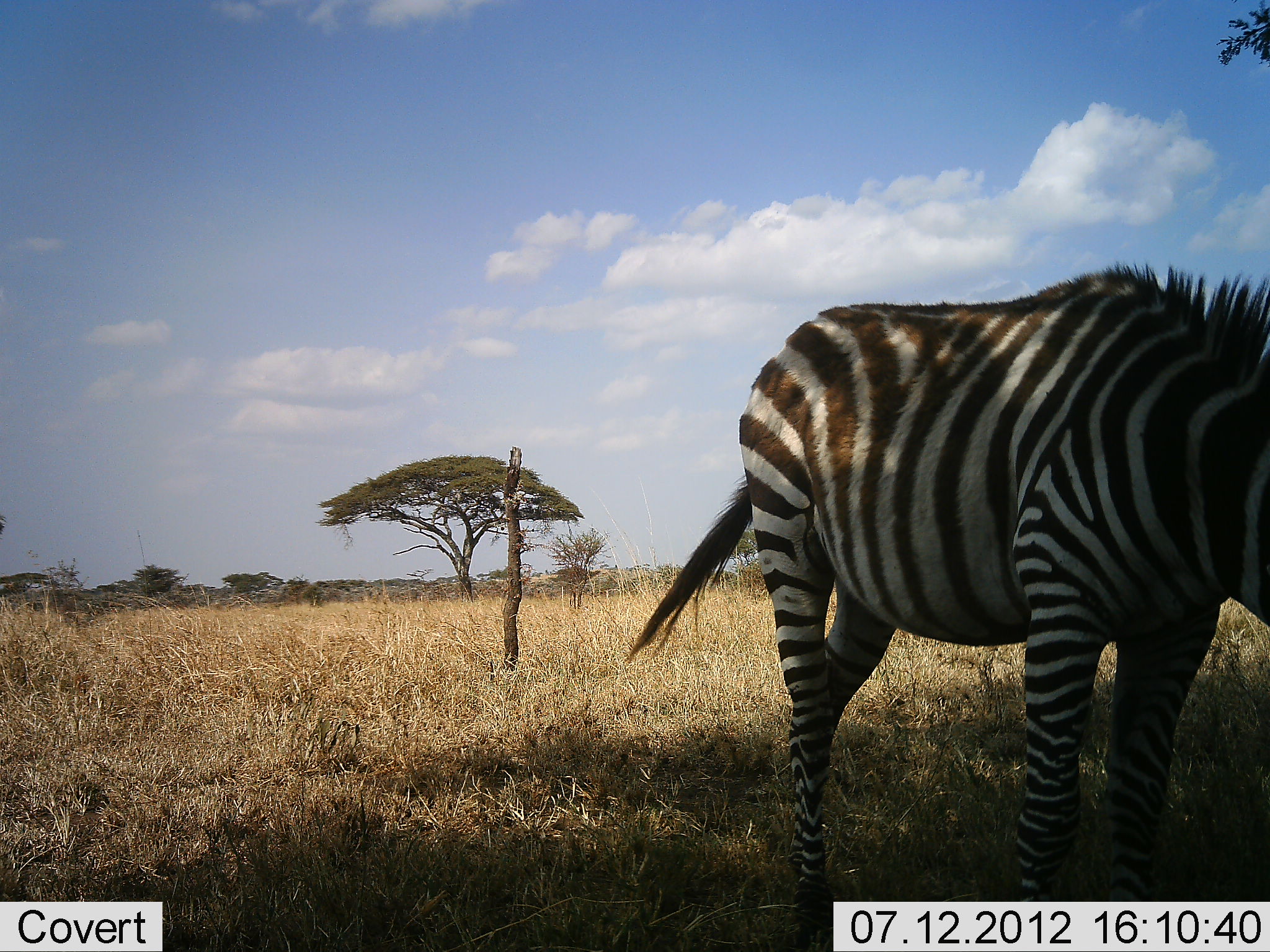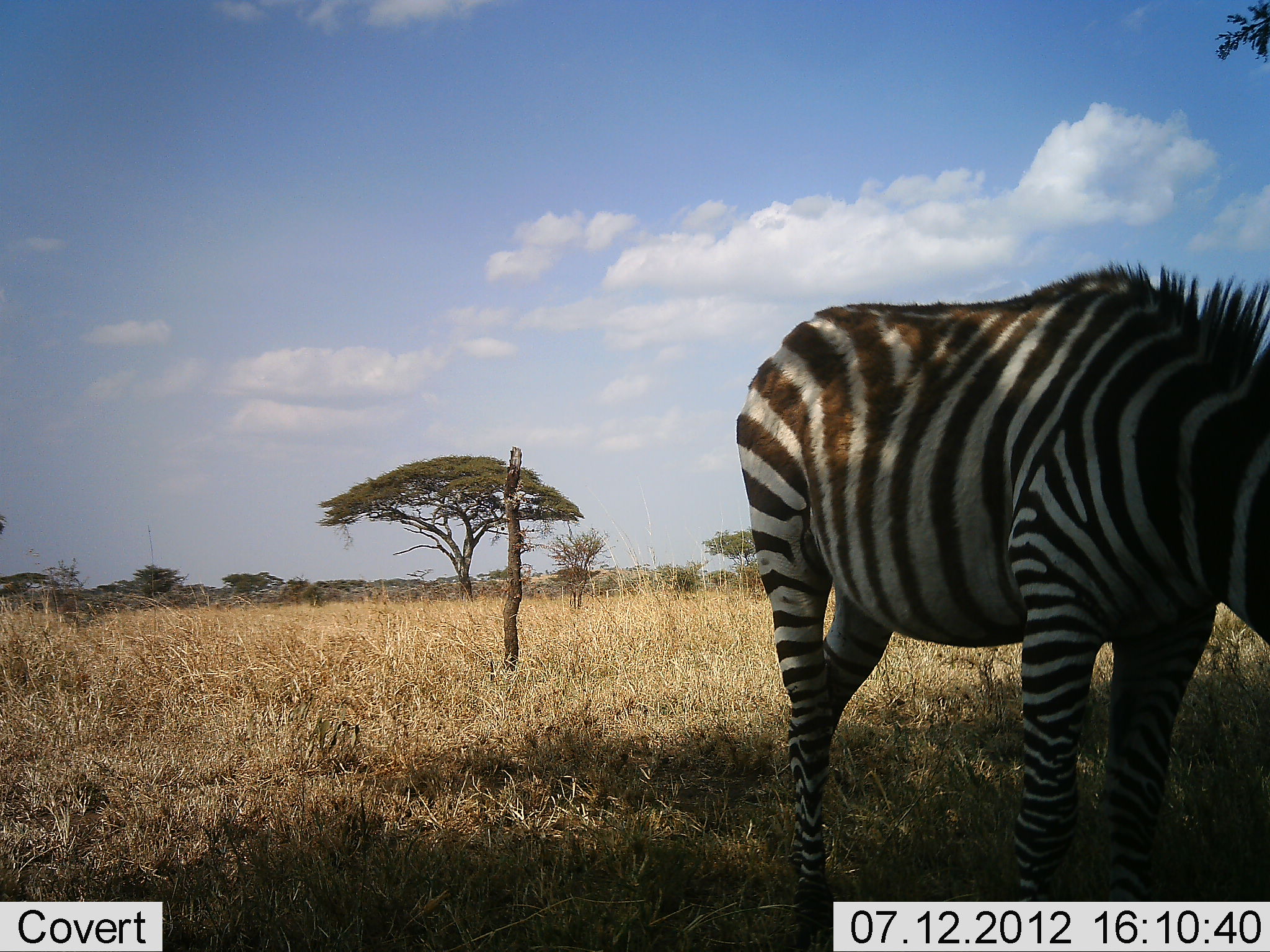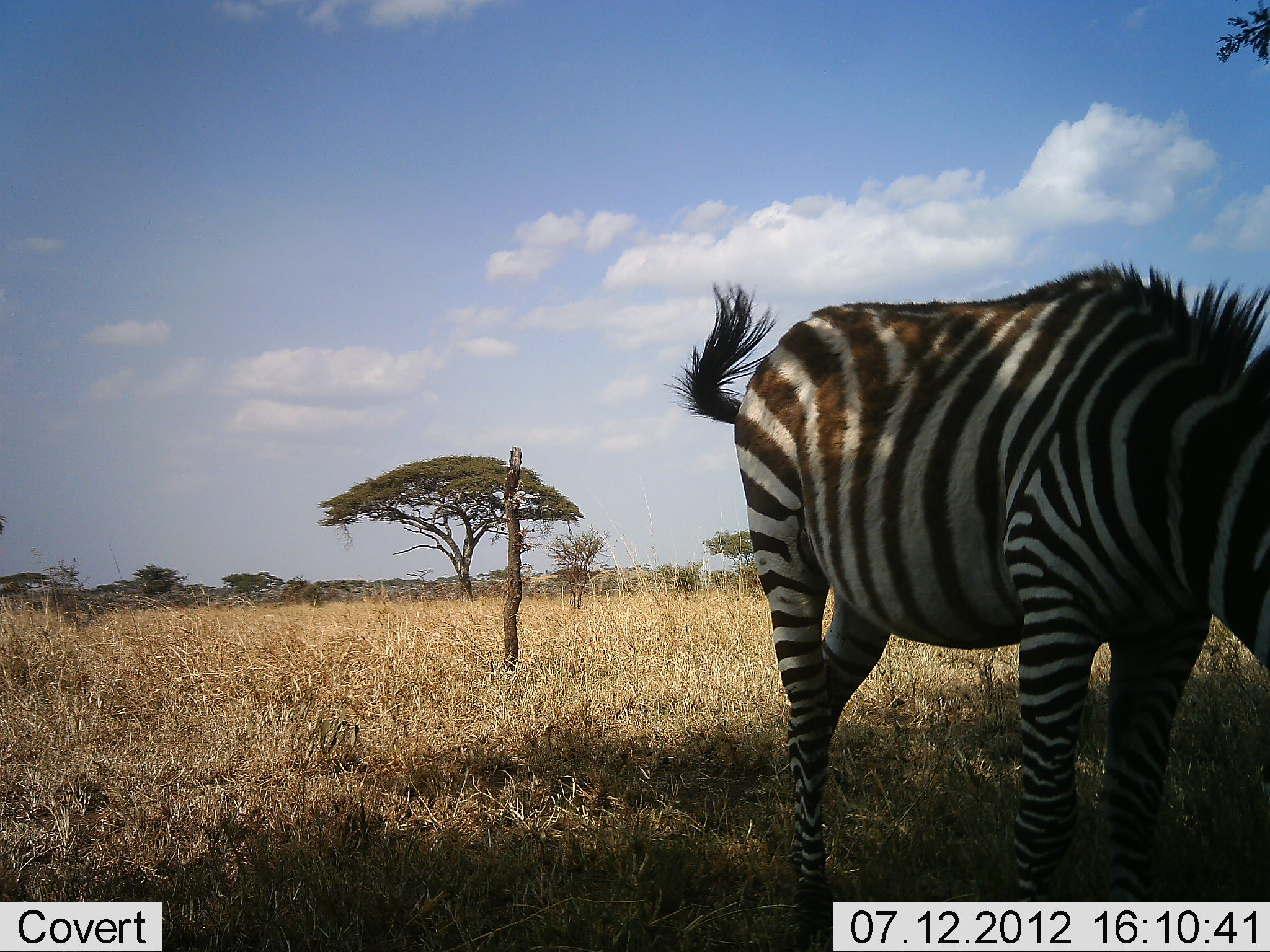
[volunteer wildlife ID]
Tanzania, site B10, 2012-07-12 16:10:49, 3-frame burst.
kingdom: Animalia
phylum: Chordata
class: Mammalia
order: Perissodactyla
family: Equidae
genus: Equus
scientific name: Equus quagga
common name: plains zebra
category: zebra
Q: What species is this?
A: Zebra (plains zebra) (Equus quagga).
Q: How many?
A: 1.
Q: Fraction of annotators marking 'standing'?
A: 50%.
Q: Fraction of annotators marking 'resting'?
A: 0%.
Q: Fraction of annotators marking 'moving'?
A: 0%.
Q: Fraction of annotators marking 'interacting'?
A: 0%.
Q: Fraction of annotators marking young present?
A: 0%.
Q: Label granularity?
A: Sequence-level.